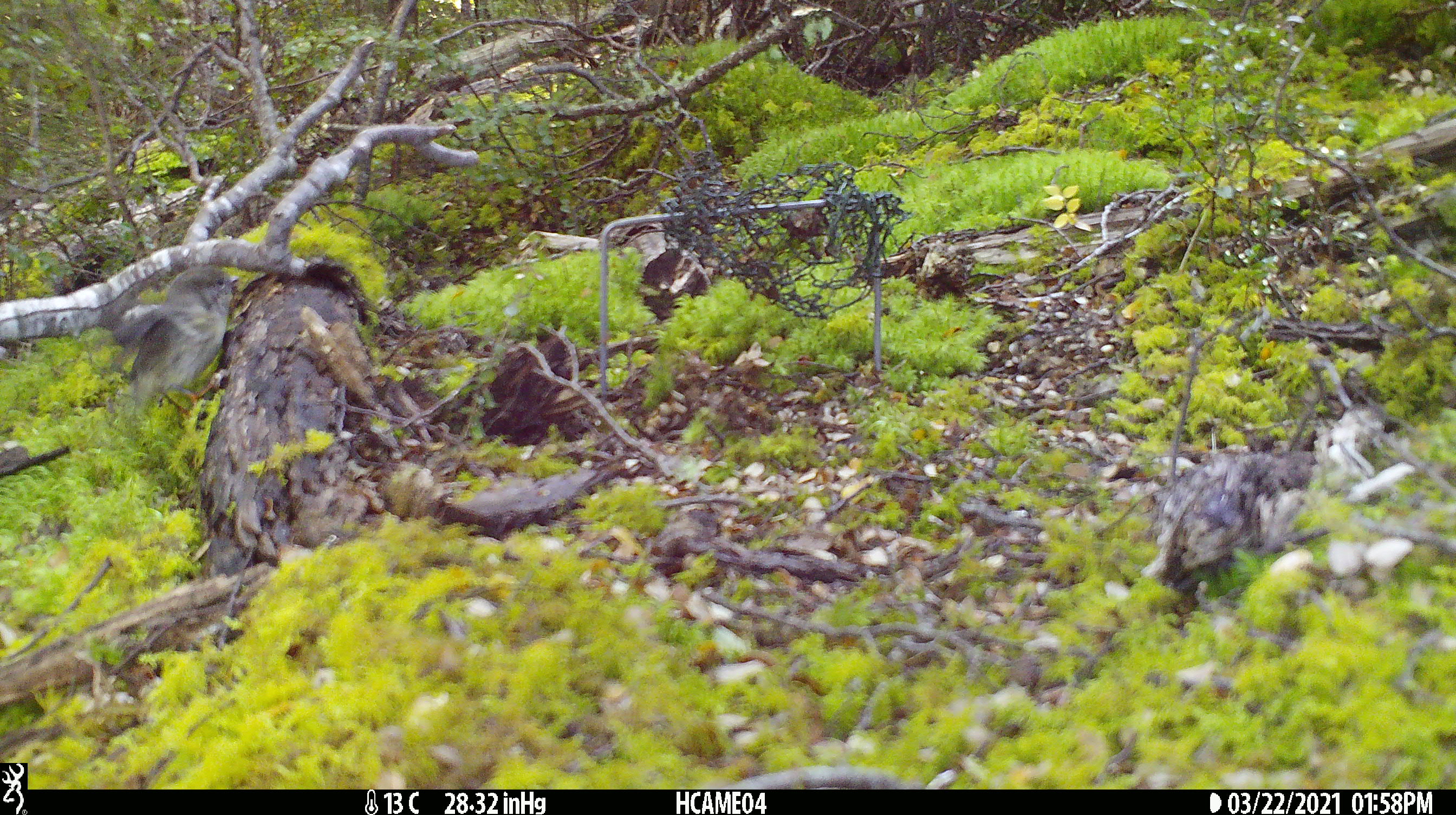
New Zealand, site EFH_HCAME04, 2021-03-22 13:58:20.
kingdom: Animalia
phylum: Chordata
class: Aves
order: Passeriformes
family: Petroicidae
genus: Petroica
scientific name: Petroica macrocephala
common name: tomtit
Tomtit (Petroica macrocephala).